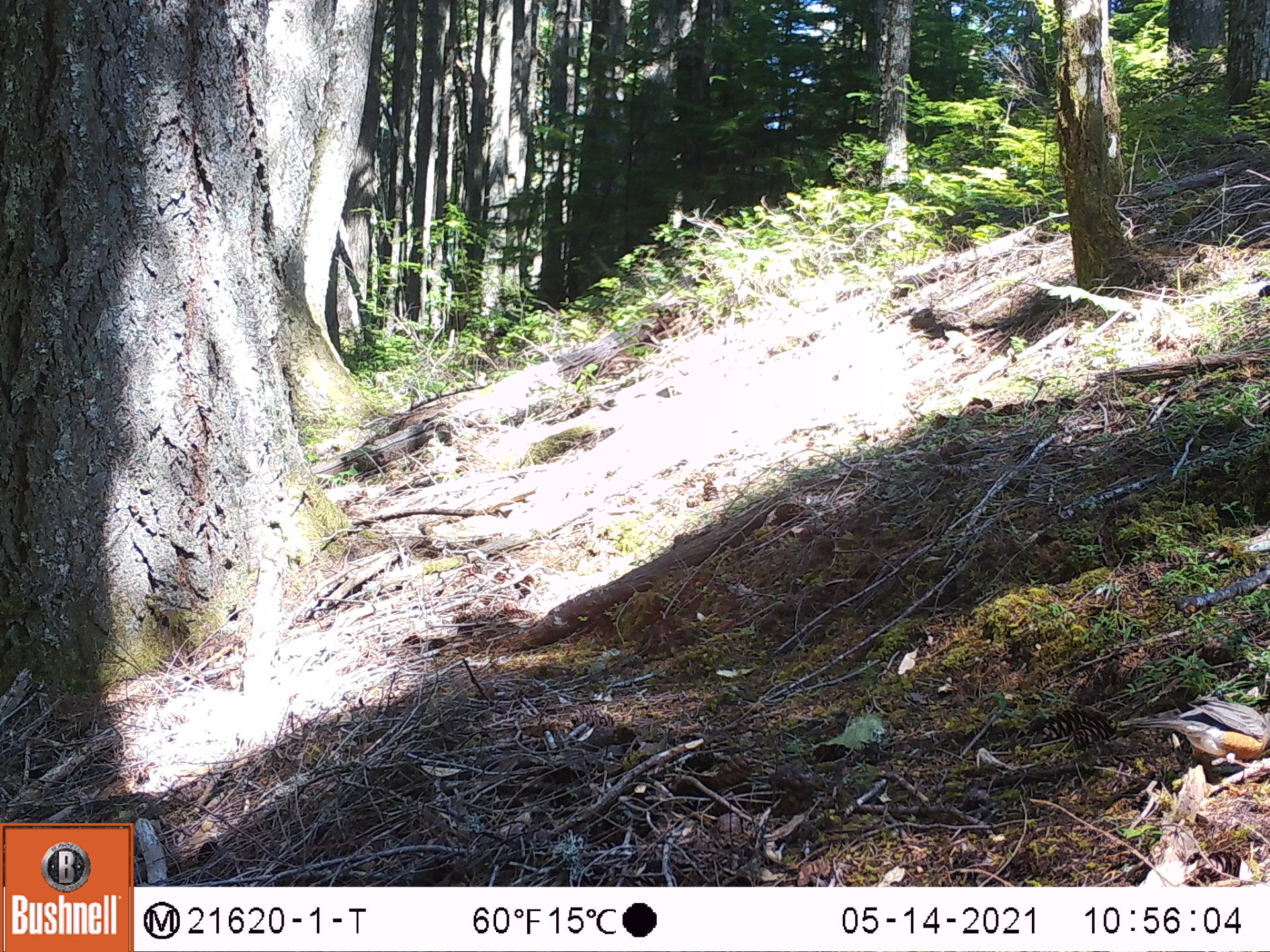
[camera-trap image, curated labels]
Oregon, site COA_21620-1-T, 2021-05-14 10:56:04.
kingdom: Animalia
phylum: Chordata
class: Aves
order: Passeriformes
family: Turdidae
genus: Turdus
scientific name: Turdus migratorius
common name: american robin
American robin (Turdus migratorius).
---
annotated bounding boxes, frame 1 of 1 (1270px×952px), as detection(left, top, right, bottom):
american robin: detection(1107, 686, 1269, 798)